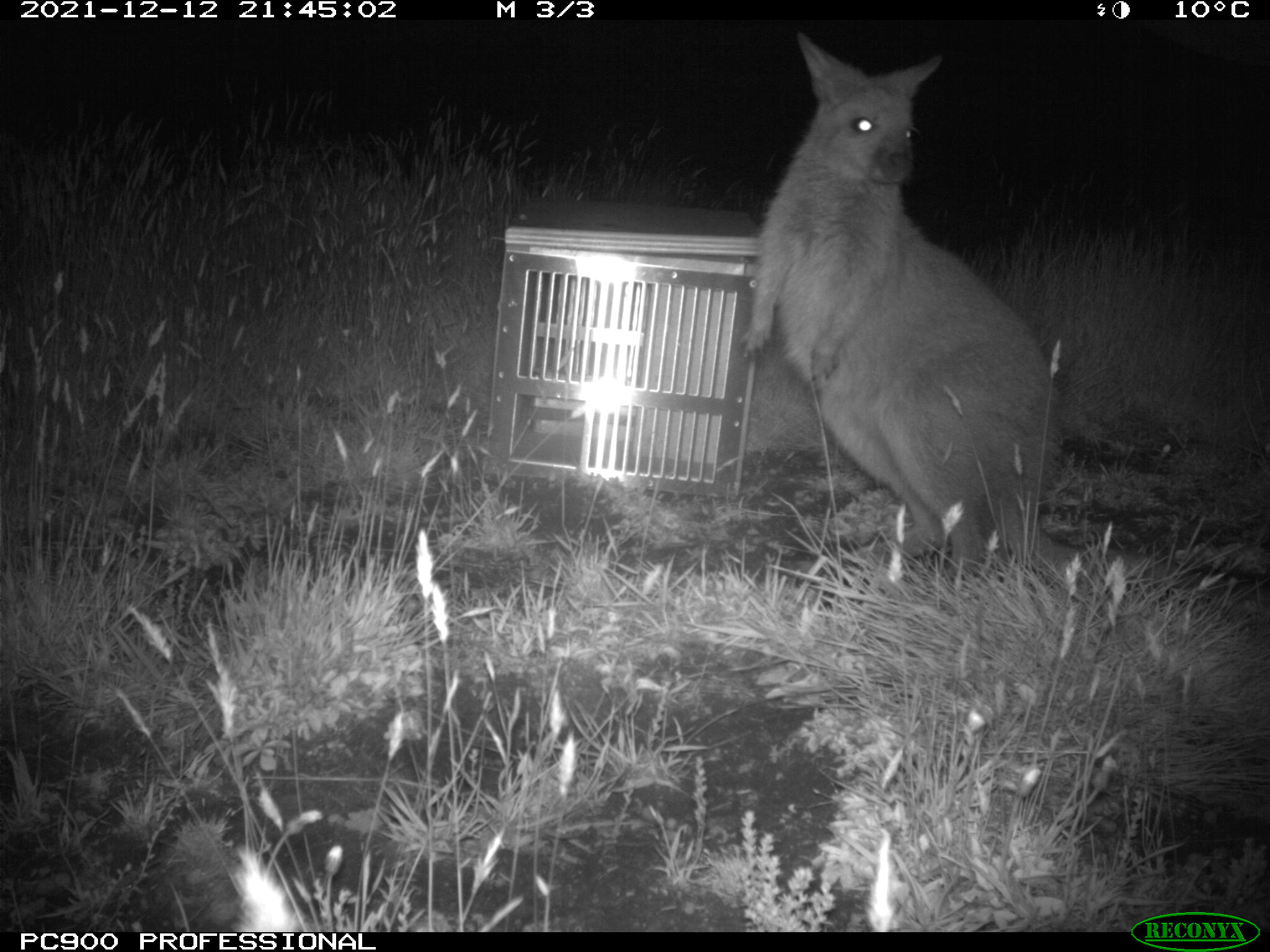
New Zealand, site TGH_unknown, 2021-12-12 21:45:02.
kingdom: Animalia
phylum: Chordata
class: Mammalia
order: Diprotodontia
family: Macropodidae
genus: Notamacropus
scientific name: Notamacropus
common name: wallaby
Wallaby (Notamacropus).